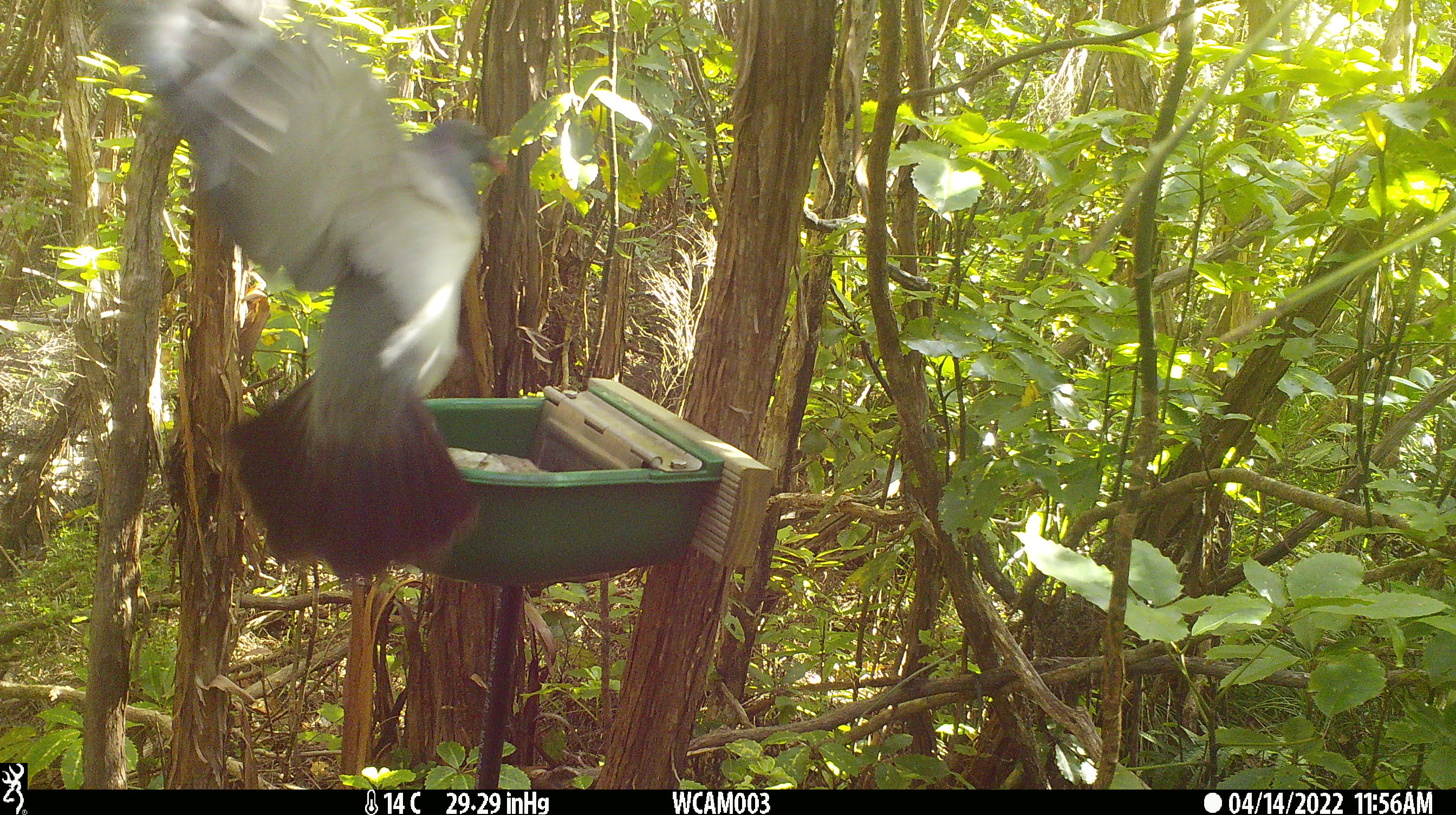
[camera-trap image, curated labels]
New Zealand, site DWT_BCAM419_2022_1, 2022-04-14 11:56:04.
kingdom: Animalia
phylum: Chordata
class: Aves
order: Columbiformes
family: Columbidae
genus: Hemiphaga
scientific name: Hemiphaga novaeseelandiae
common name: new zealand pigeon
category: kereru